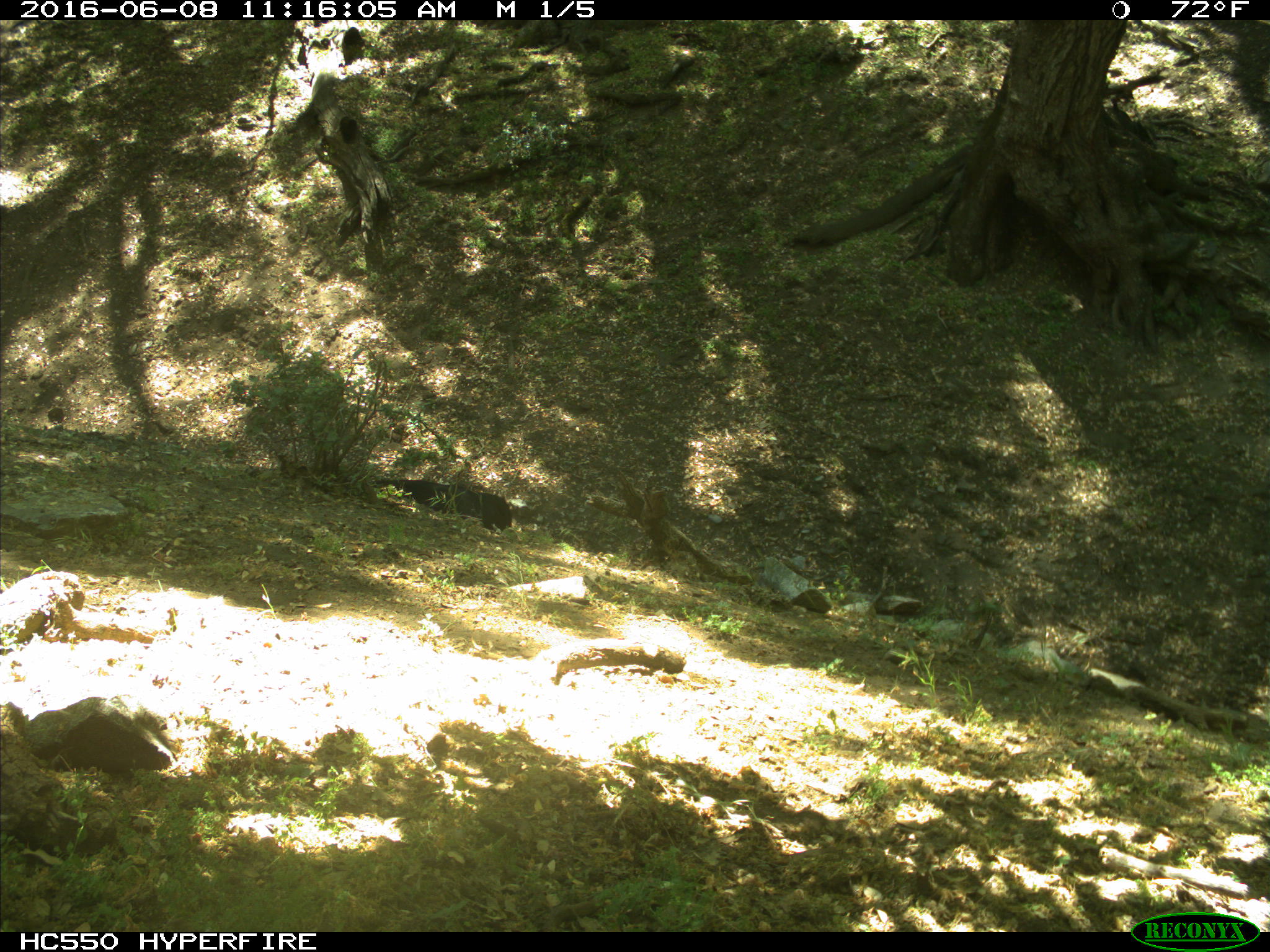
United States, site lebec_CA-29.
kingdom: Animalia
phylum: Chordata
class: Mammalia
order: Artiodactyla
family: Bovidae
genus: Bos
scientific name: Bos taurus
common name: domestic cow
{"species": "Bos taurus (domestic cow)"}